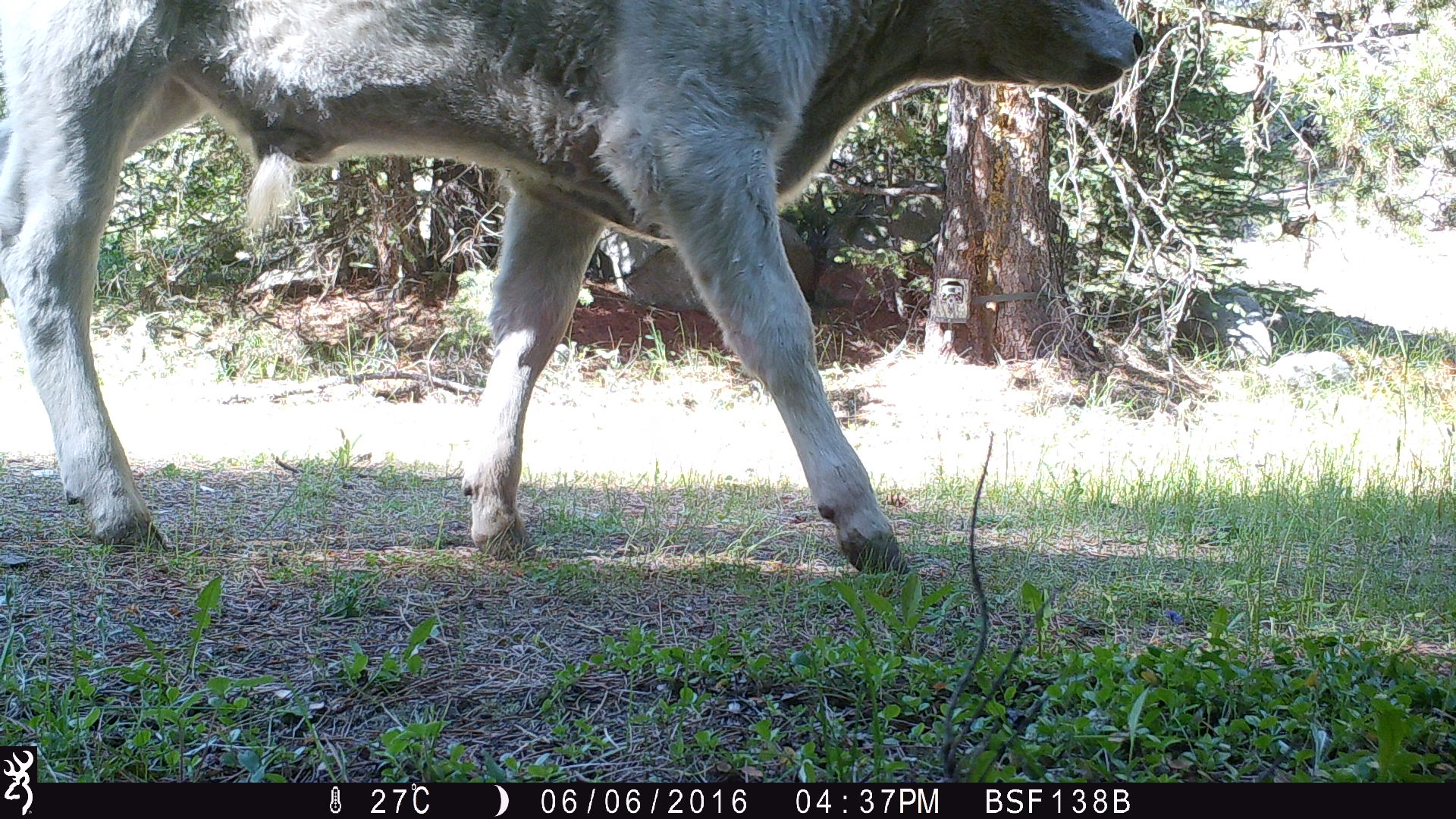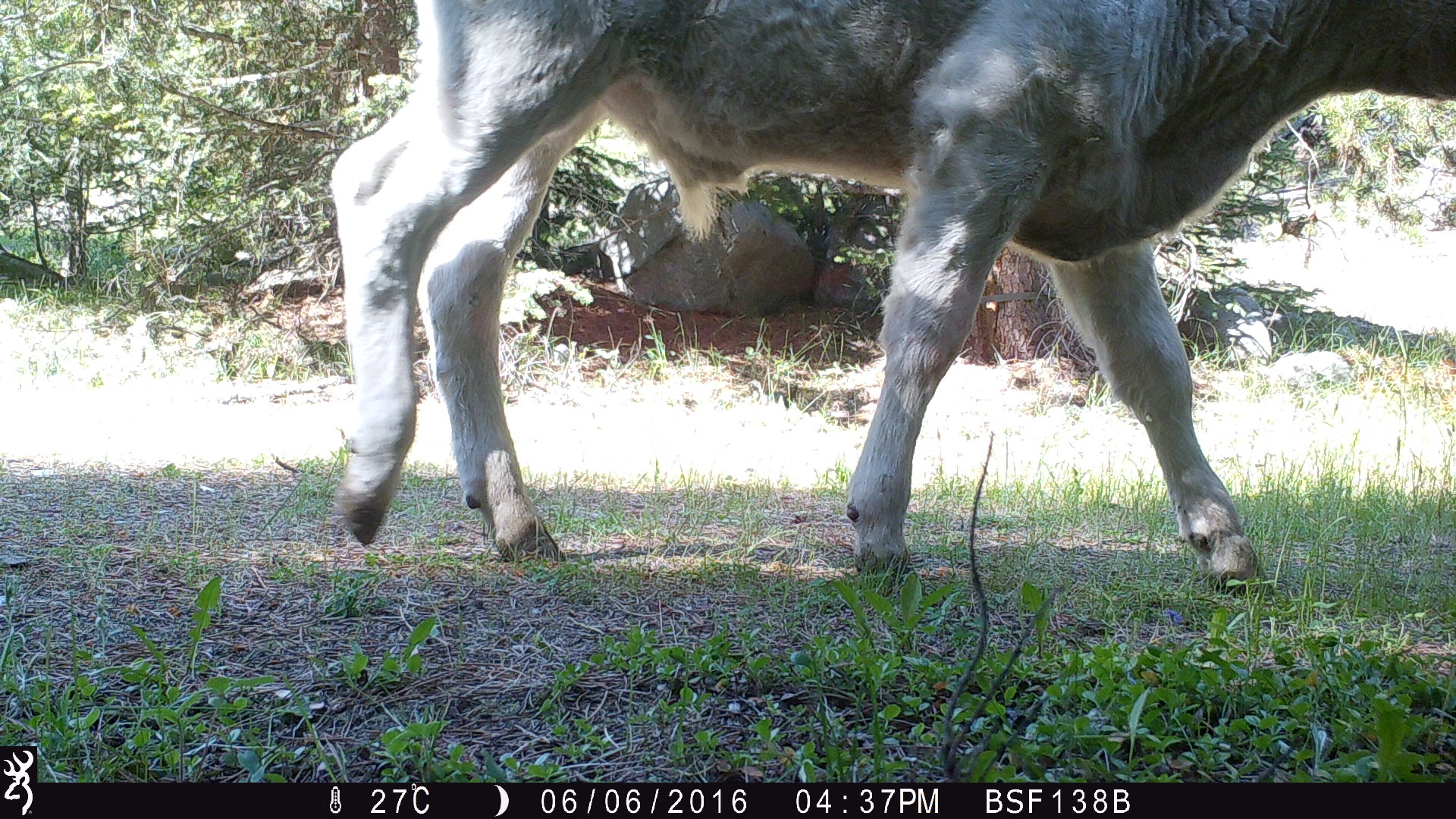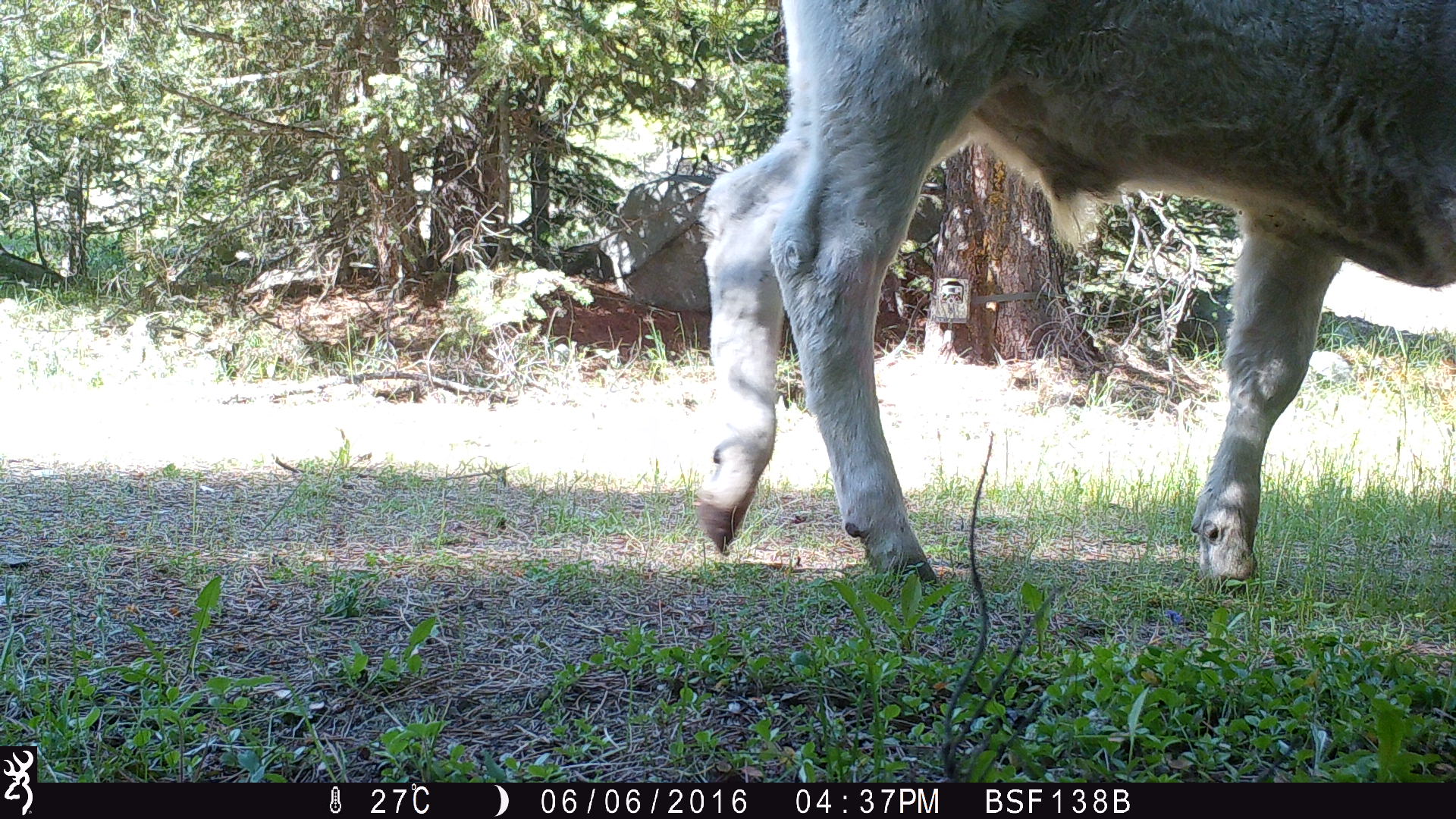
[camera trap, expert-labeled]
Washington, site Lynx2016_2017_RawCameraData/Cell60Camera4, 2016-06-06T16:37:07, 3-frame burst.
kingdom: Animalia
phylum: Chordata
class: Mammalia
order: Artiodactyla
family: Bovidae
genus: Bos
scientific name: Bos taurus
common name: domestic cattle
Domestic cattle (Bos taurus). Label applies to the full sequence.